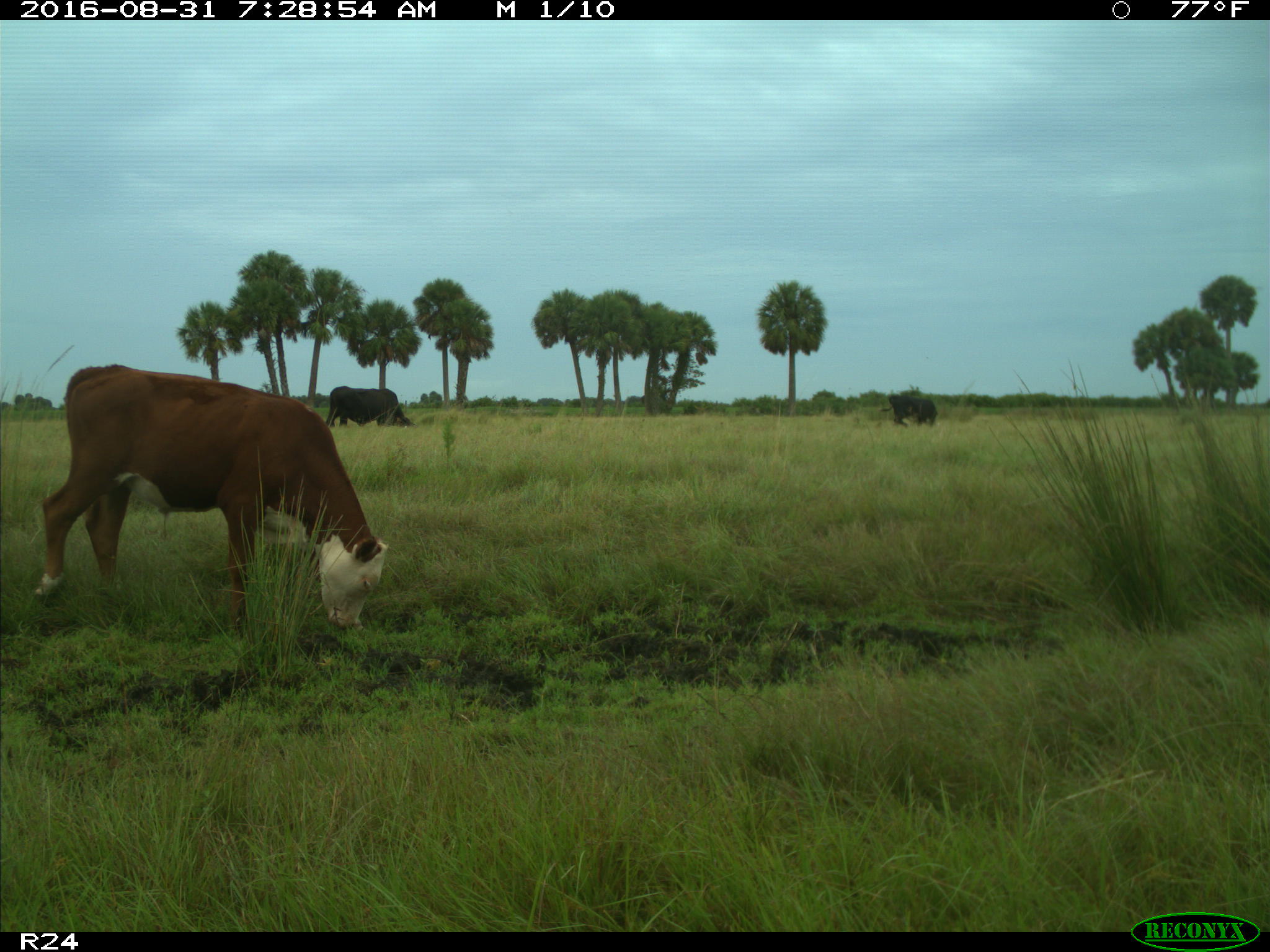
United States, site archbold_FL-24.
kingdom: Animalia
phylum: Chordata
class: Mammalia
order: Artiodactyla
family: Bovidae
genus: Bos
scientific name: Bos taurus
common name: domestic cow